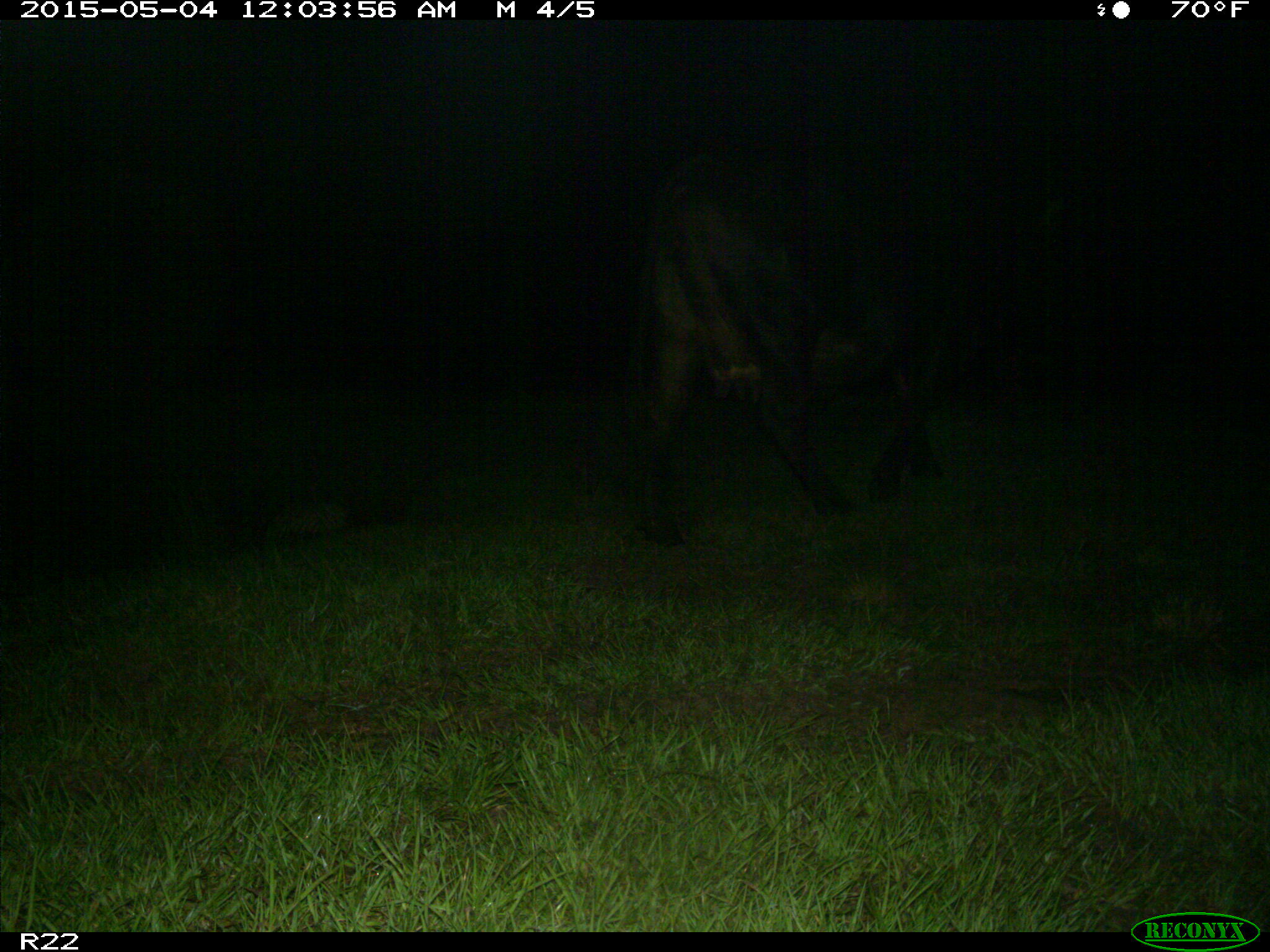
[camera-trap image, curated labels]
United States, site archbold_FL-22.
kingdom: Animalia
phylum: Chordata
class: Mammalia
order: Artiodactyla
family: Bovidae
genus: Bos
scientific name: Bos taurus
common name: domestic cow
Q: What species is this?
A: Bos taurus (domestic cow).